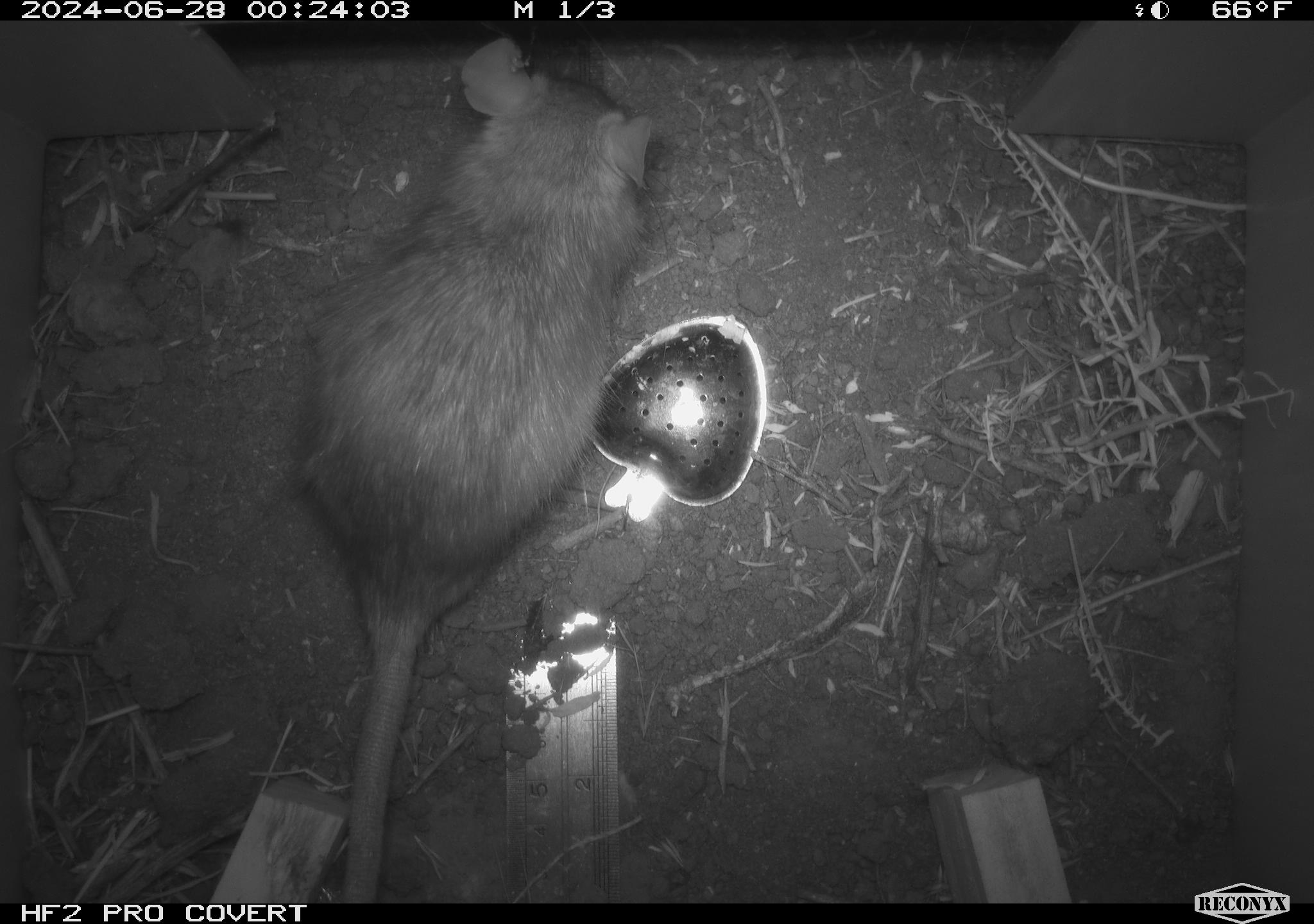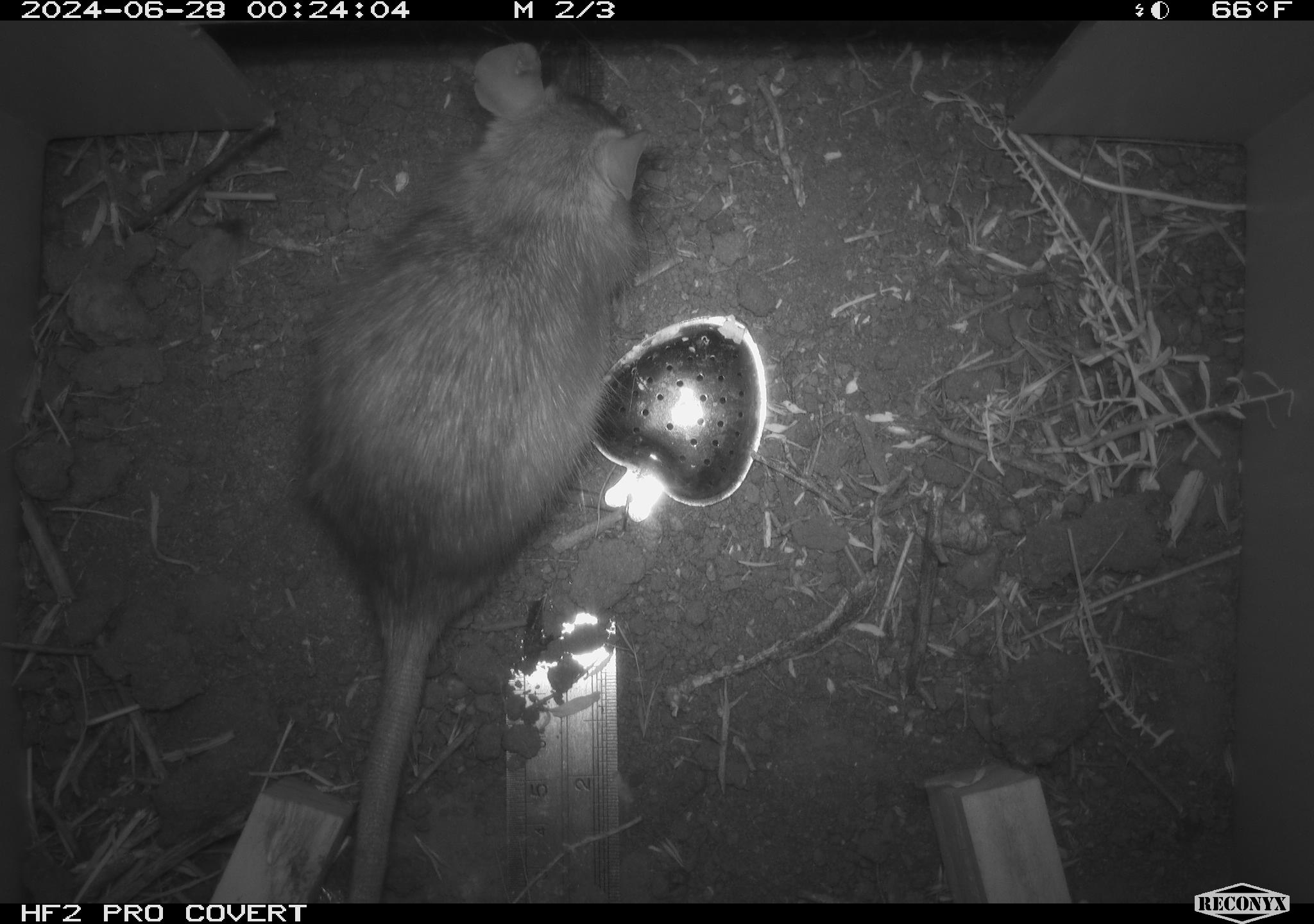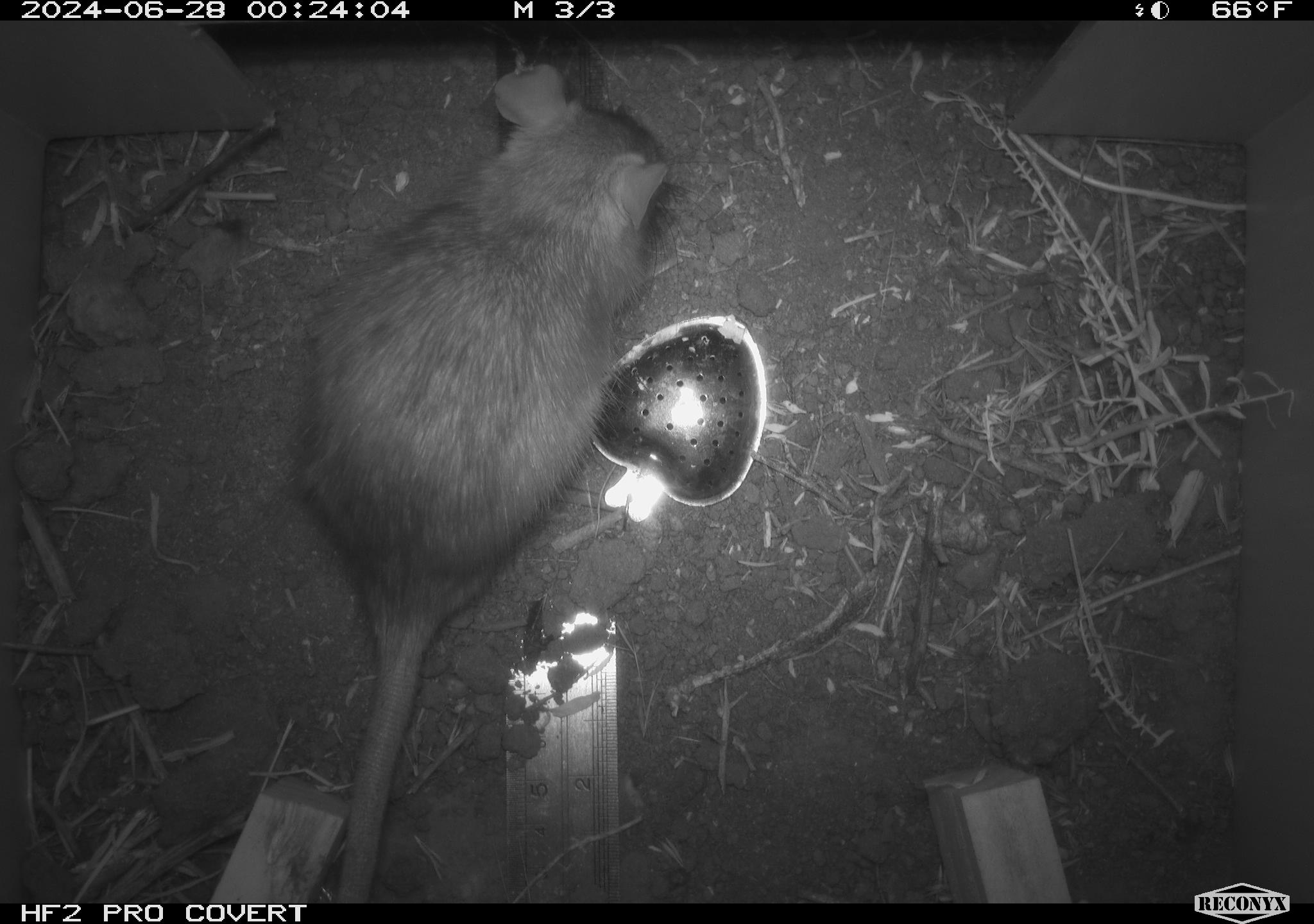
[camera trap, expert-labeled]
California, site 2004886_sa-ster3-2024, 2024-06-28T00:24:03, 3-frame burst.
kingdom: Animalia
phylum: Chordata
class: Mammalia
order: Rodentia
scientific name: Rodentia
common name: woodrat or rat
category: woodrat or rat species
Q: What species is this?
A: Woodrat or rat species (woodrat or rat) (Rodentia).